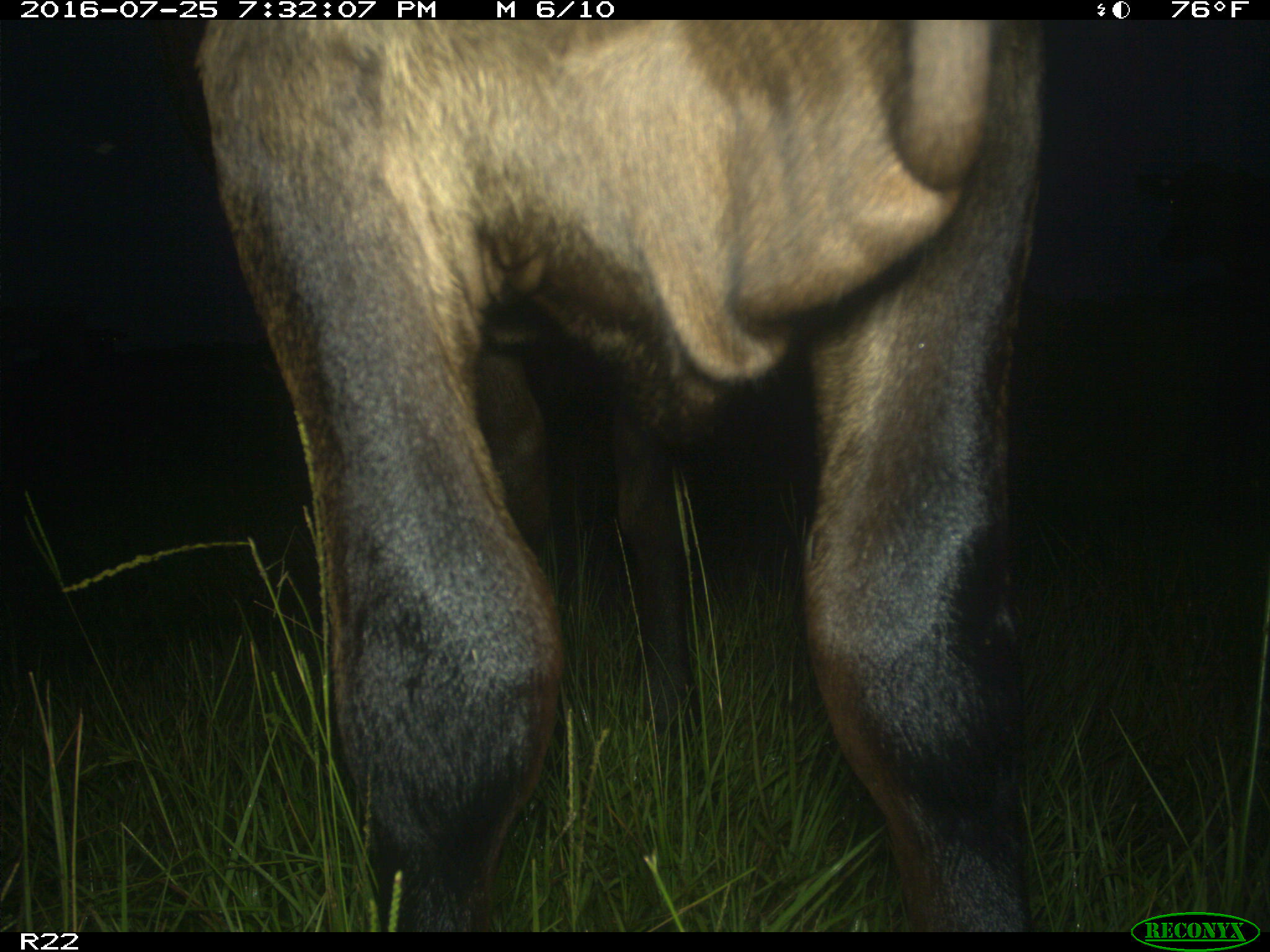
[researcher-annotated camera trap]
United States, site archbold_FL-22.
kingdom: Animalia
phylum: Chordata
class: Mammalia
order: Artiodactyla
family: Bovidae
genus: Bos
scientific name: Bos taurus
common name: domestic cow